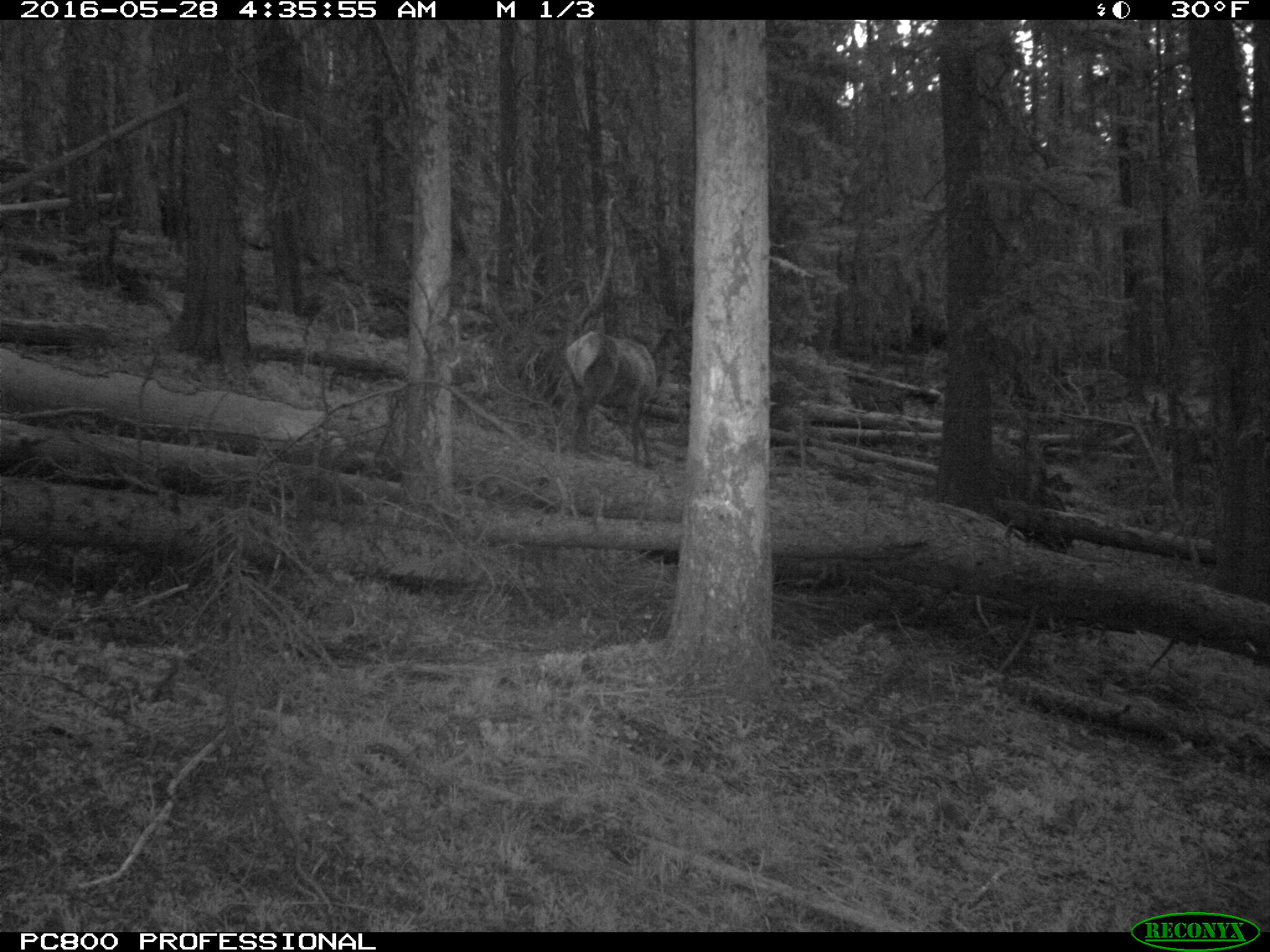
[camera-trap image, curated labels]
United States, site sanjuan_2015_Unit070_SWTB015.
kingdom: Animalia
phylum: Chordata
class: Mammalia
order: Artiodactyla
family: Cervidae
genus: Cervus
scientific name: Cervus elaphus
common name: red deer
Cervus elaphus (red deer).